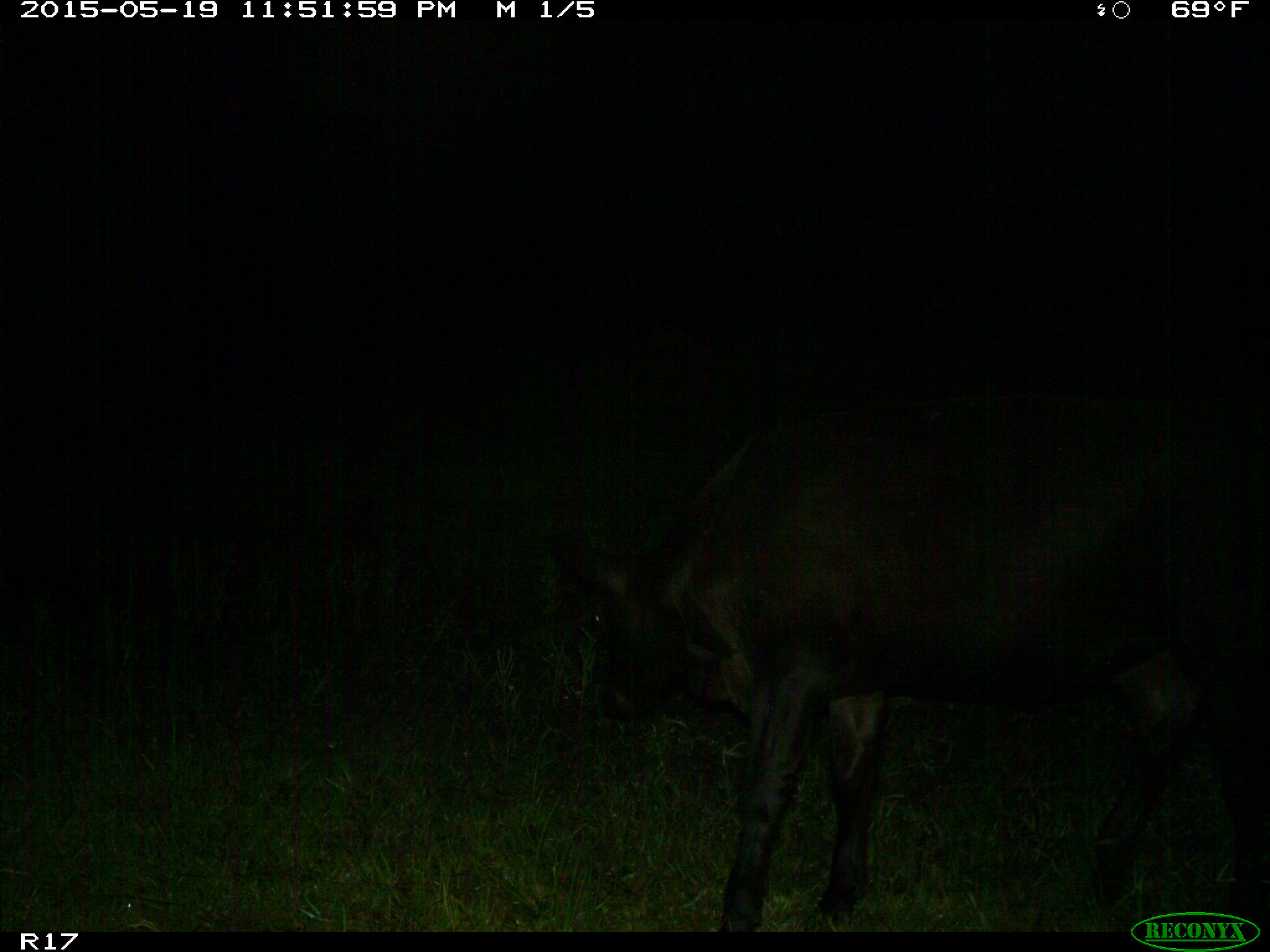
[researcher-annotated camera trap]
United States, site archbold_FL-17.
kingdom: Animalia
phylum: Chordata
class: Mammalia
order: Artiodactyla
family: Bovidae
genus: Bos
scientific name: Bos taurus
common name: domestic cow